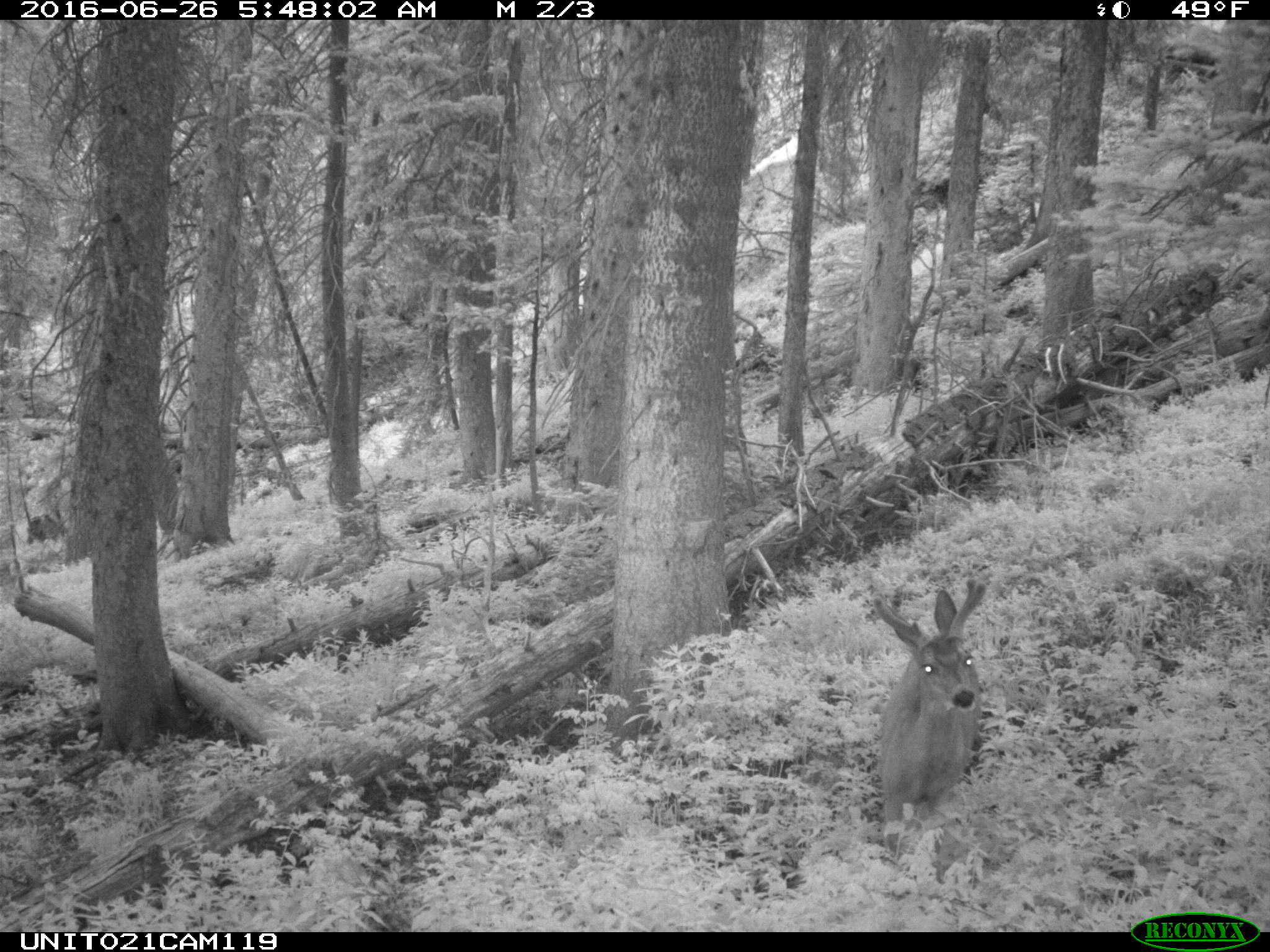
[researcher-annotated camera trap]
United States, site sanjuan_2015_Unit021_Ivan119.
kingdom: Animalia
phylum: Chordata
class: Mammalia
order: Artiodactyla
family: Cervidae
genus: Odocoileus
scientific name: Odocoileus hemionus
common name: mule deer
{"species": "Odocoileus hemionus (mule deer)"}